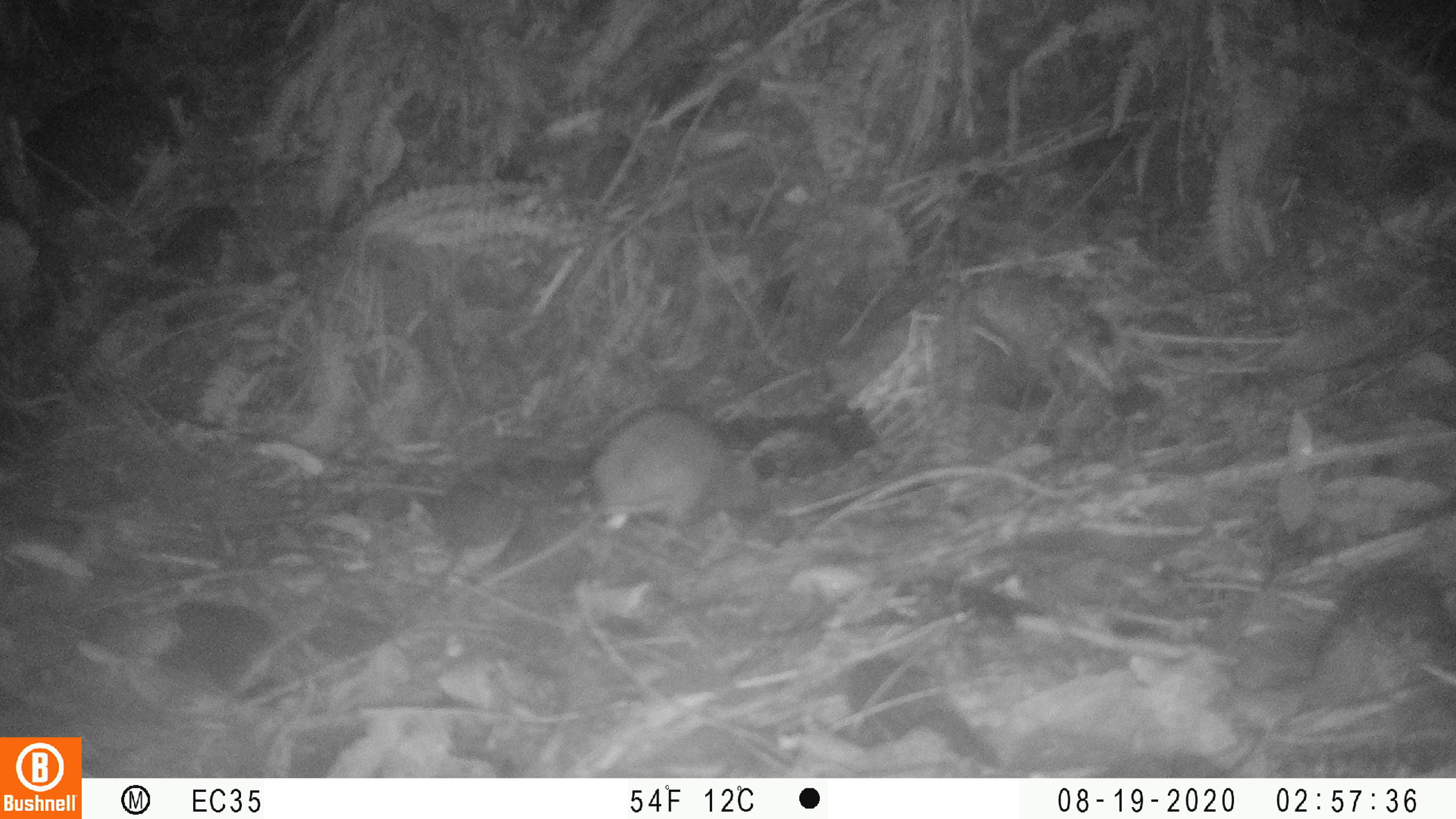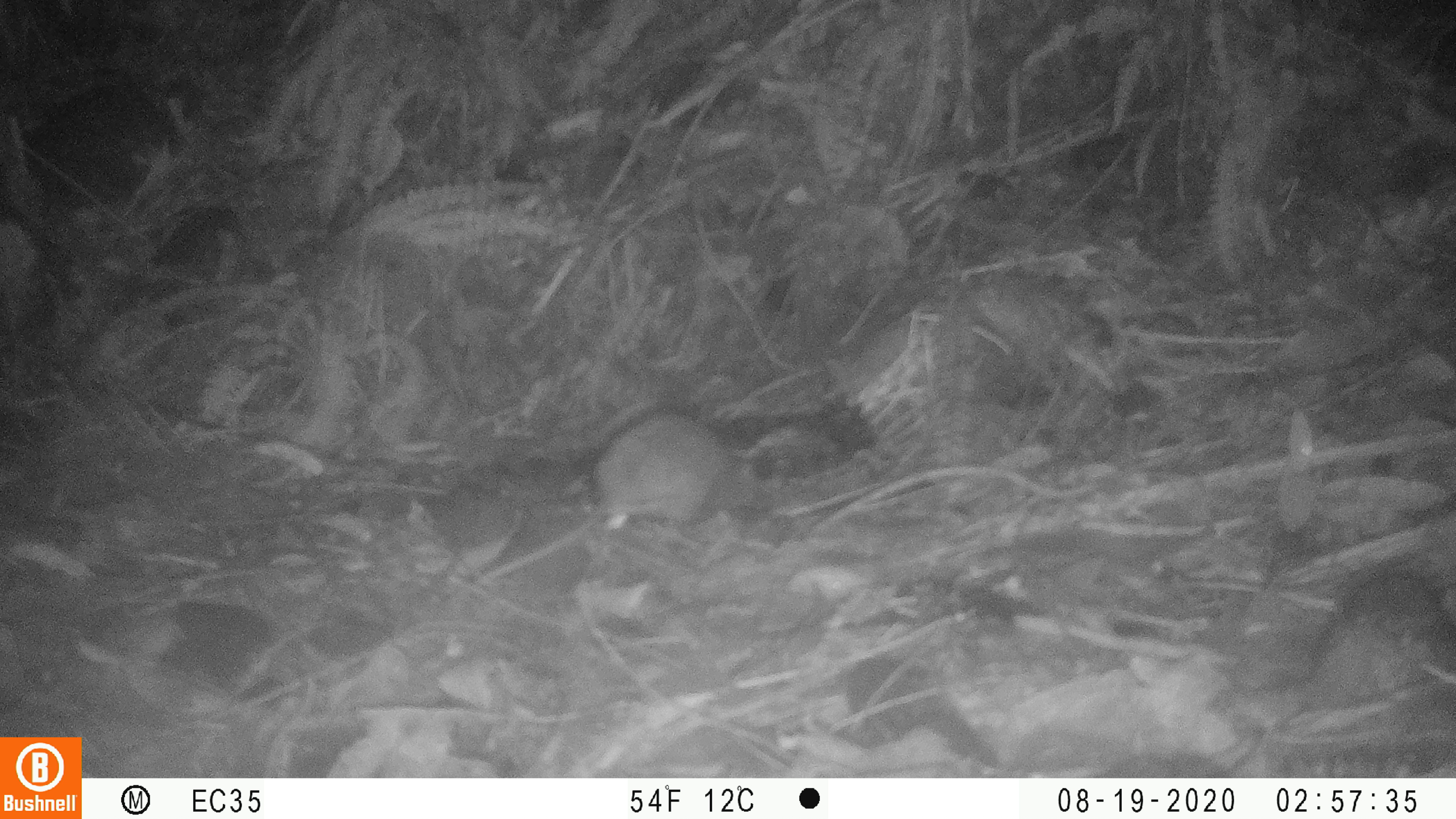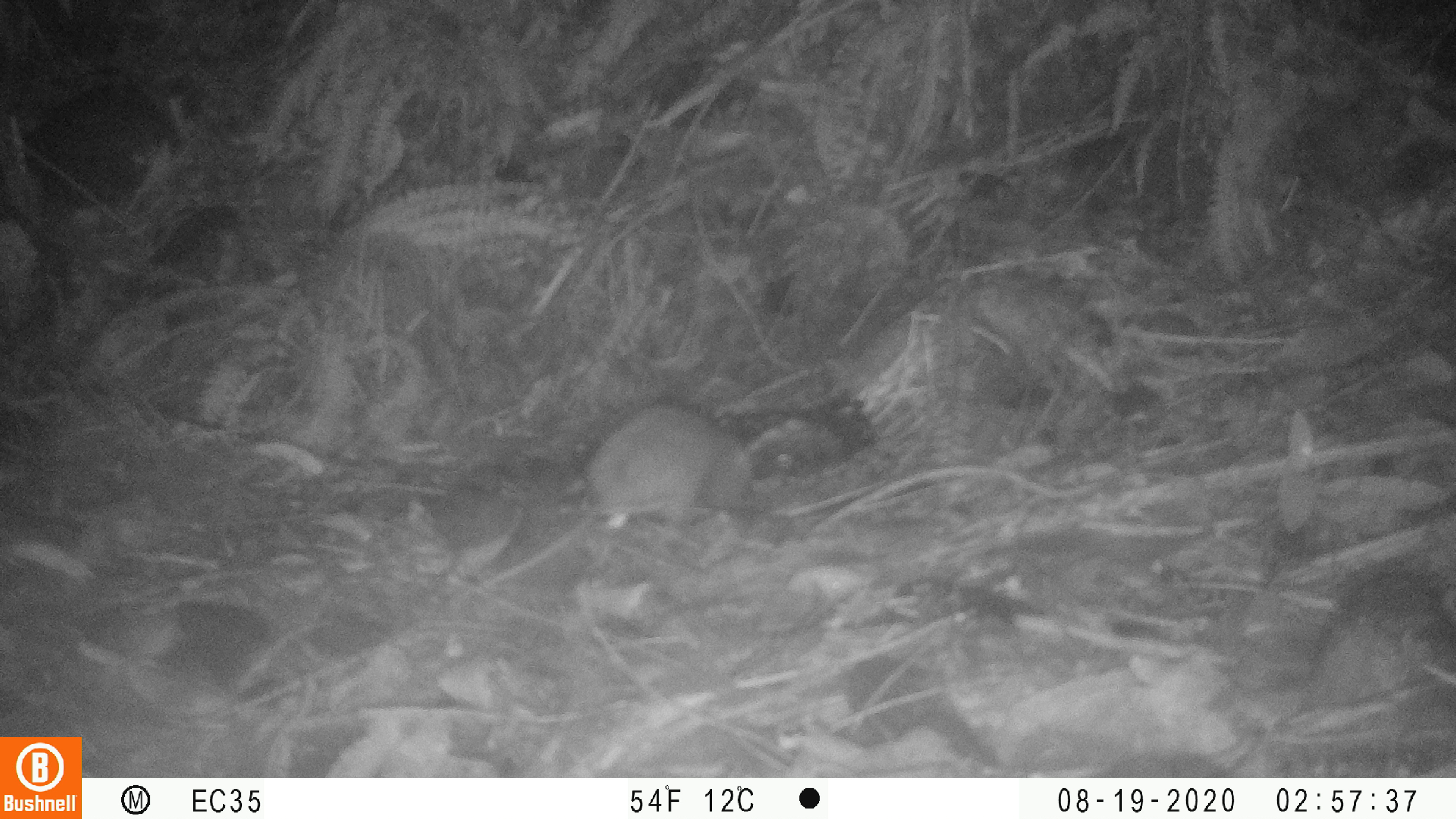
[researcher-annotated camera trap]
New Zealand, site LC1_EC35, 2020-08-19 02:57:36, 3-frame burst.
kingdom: Animalia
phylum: Chordata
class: Mammalia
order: Rodentia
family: Muridae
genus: Rattus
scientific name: Rattus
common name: rat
Rat (Rattus).